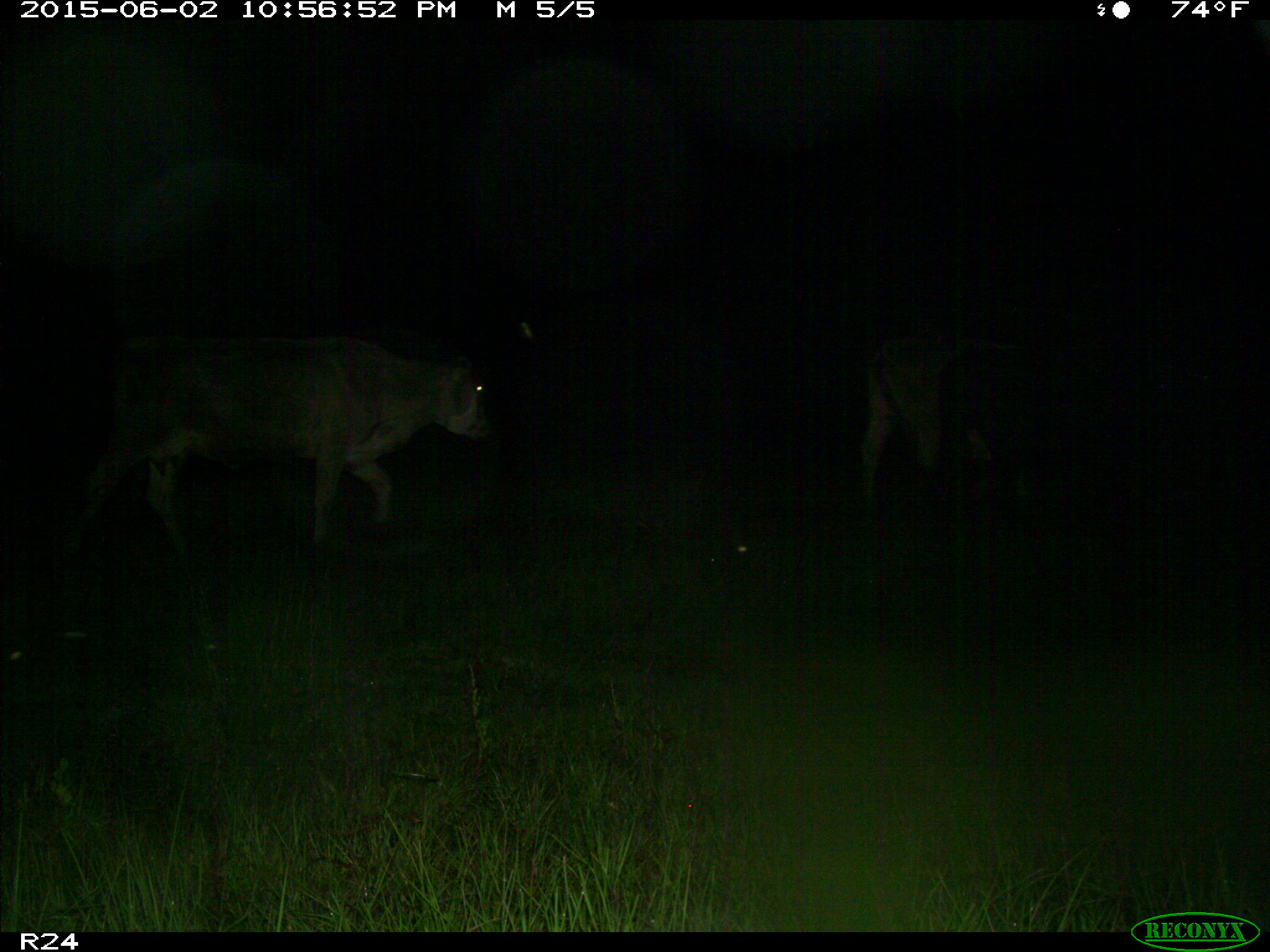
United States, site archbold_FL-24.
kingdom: Animalia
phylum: Chordata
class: Mammalia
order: Artiodactyla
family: Bovidae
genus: Bos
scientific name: Bos taurus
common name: domestic cow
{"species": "Bos taurus (domestic cow)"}